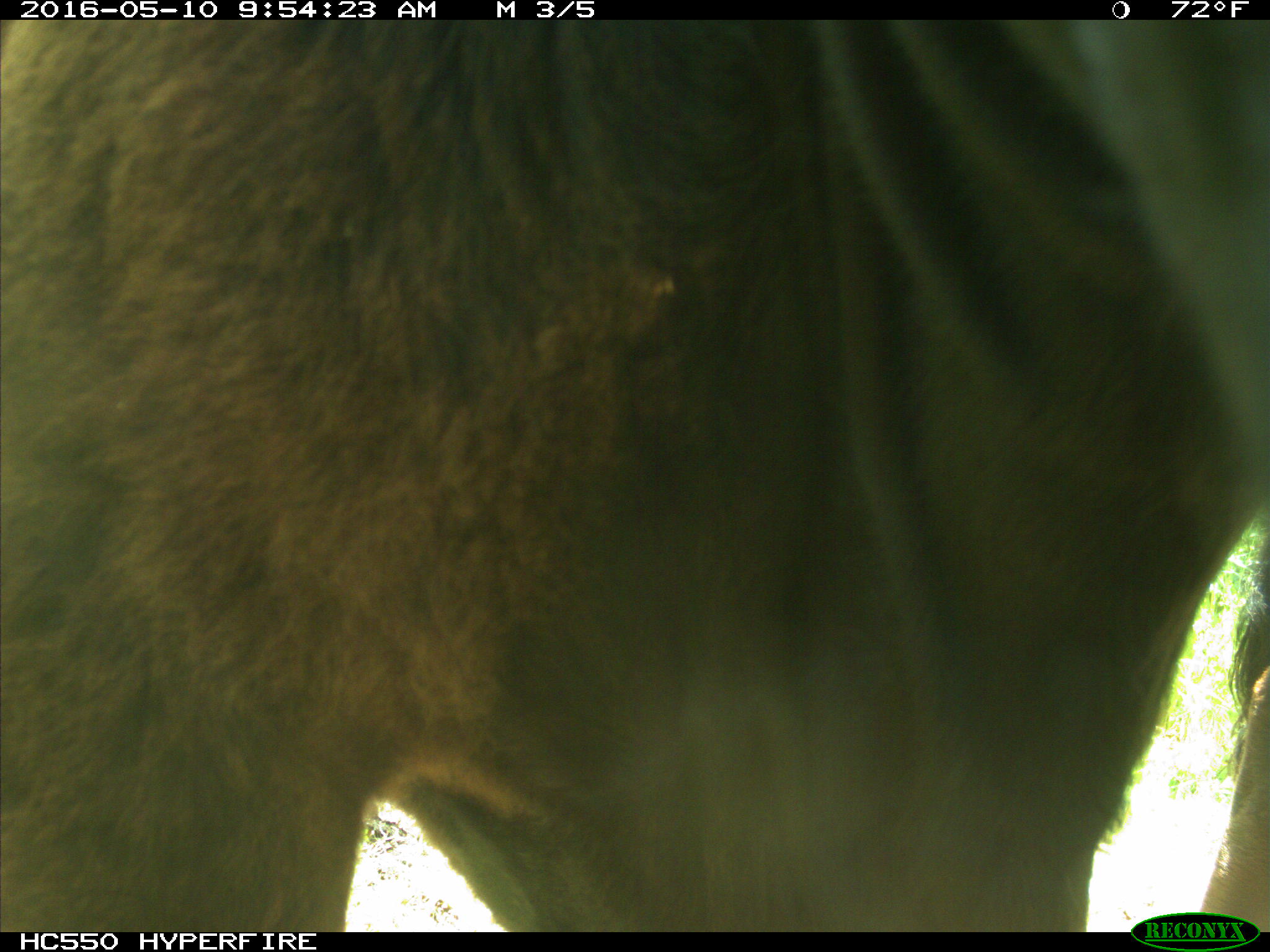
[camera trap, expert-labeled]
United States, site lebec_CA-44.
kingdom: Animalia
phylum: Chordata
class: Mammalia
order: Artiodactyla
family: Bovidae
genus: Bos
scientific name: Bos taurus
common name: domestic cow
Bos taurus (domestic cow).